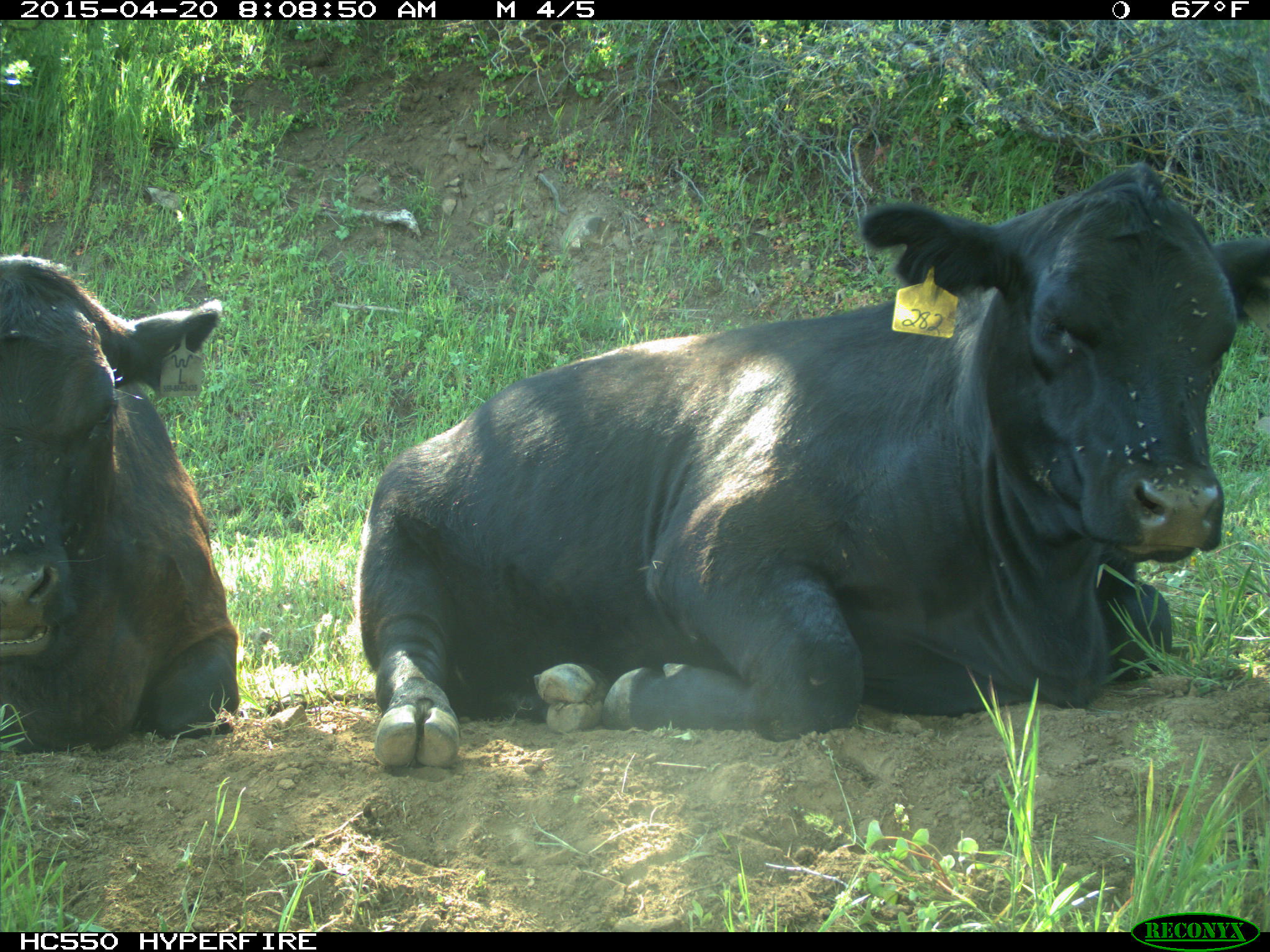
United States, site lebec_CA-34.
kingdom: Animalia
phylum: Chordata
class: Mammalia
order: Artiodactyla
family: Bovidae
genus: Bos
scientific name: Bos taurus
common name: domestic cow